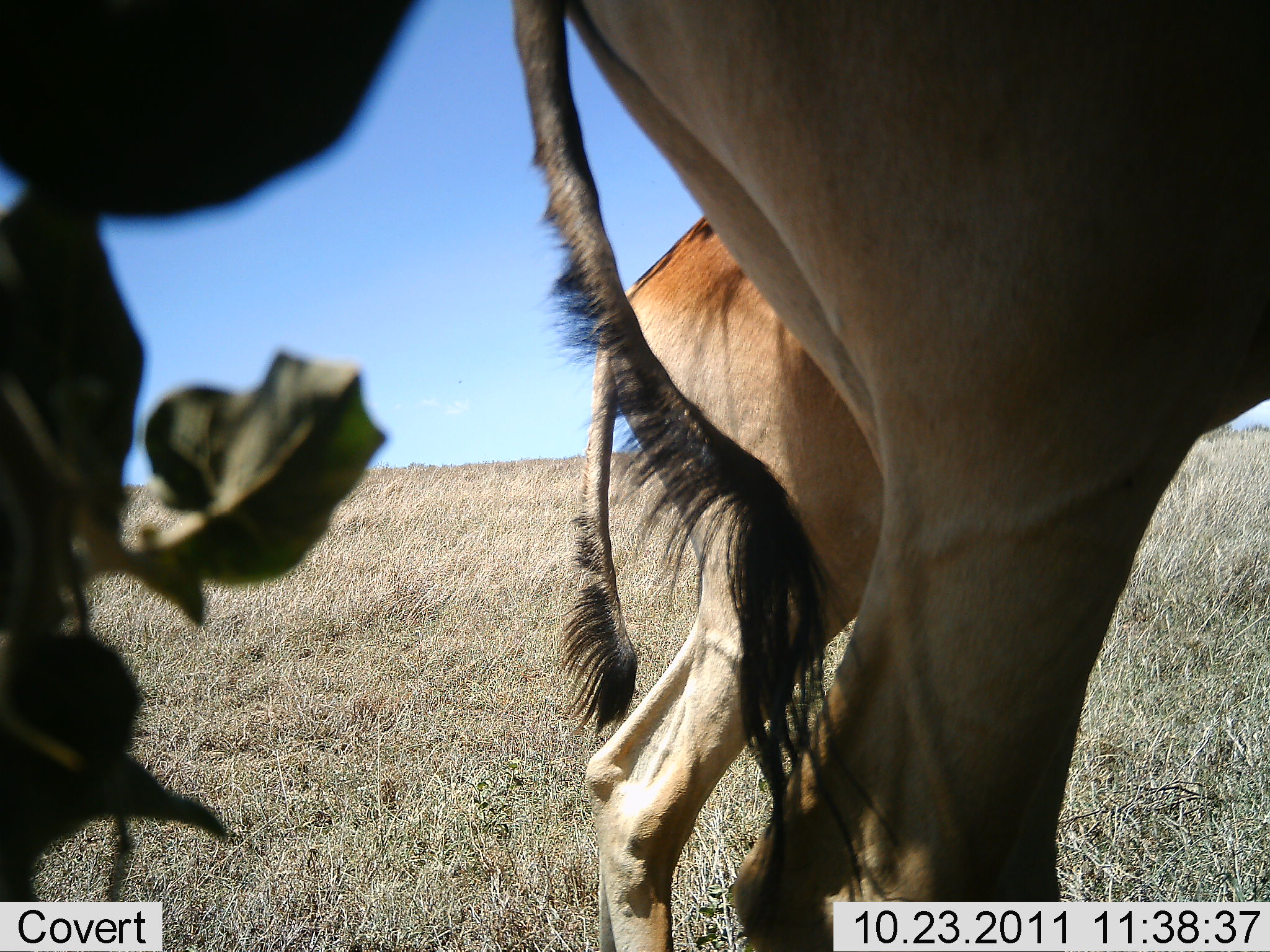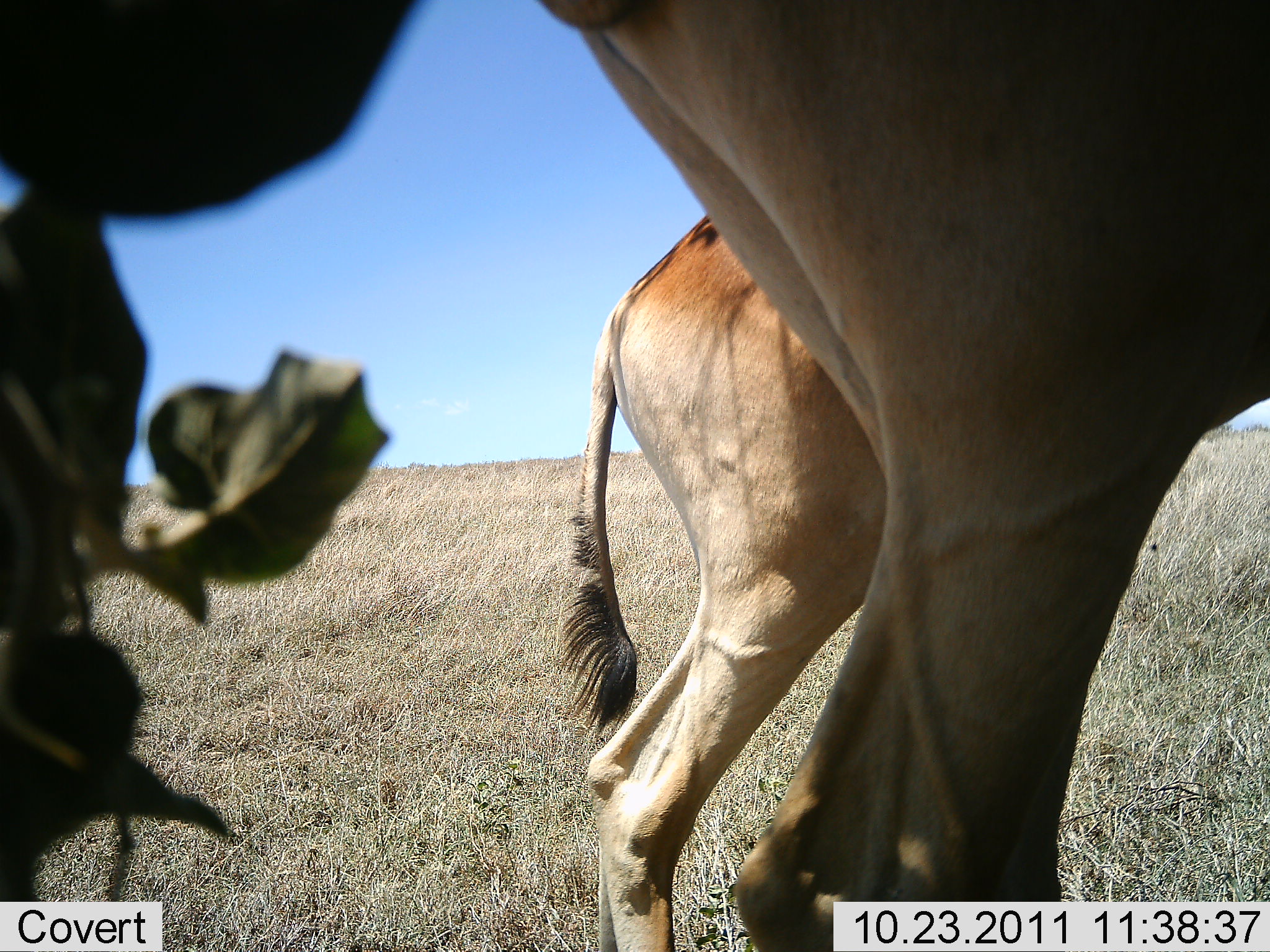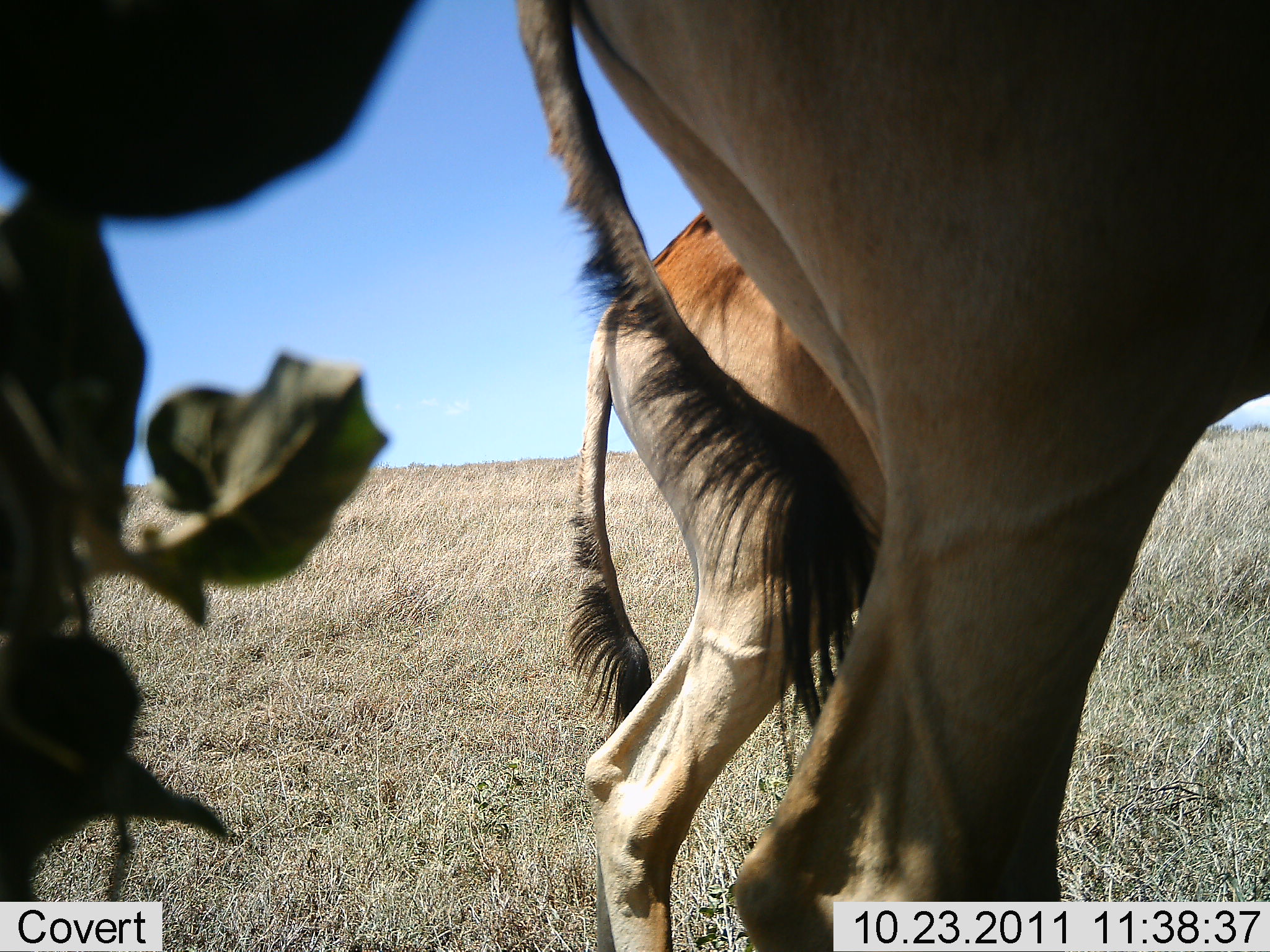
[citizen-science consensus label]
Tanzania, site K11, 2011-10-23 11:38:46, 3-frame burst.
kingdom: Animalia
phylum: Chordata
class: Mammalia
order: Artiodactyla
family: Bovidae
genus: Alcelaphus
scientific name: Alcelaphus buselaphus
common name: hartebeest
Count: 2.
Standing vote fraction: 100%.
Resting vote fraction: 9%.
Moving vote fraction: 0%.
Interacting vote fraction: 0%.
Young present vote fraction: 0%.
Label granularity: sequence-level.